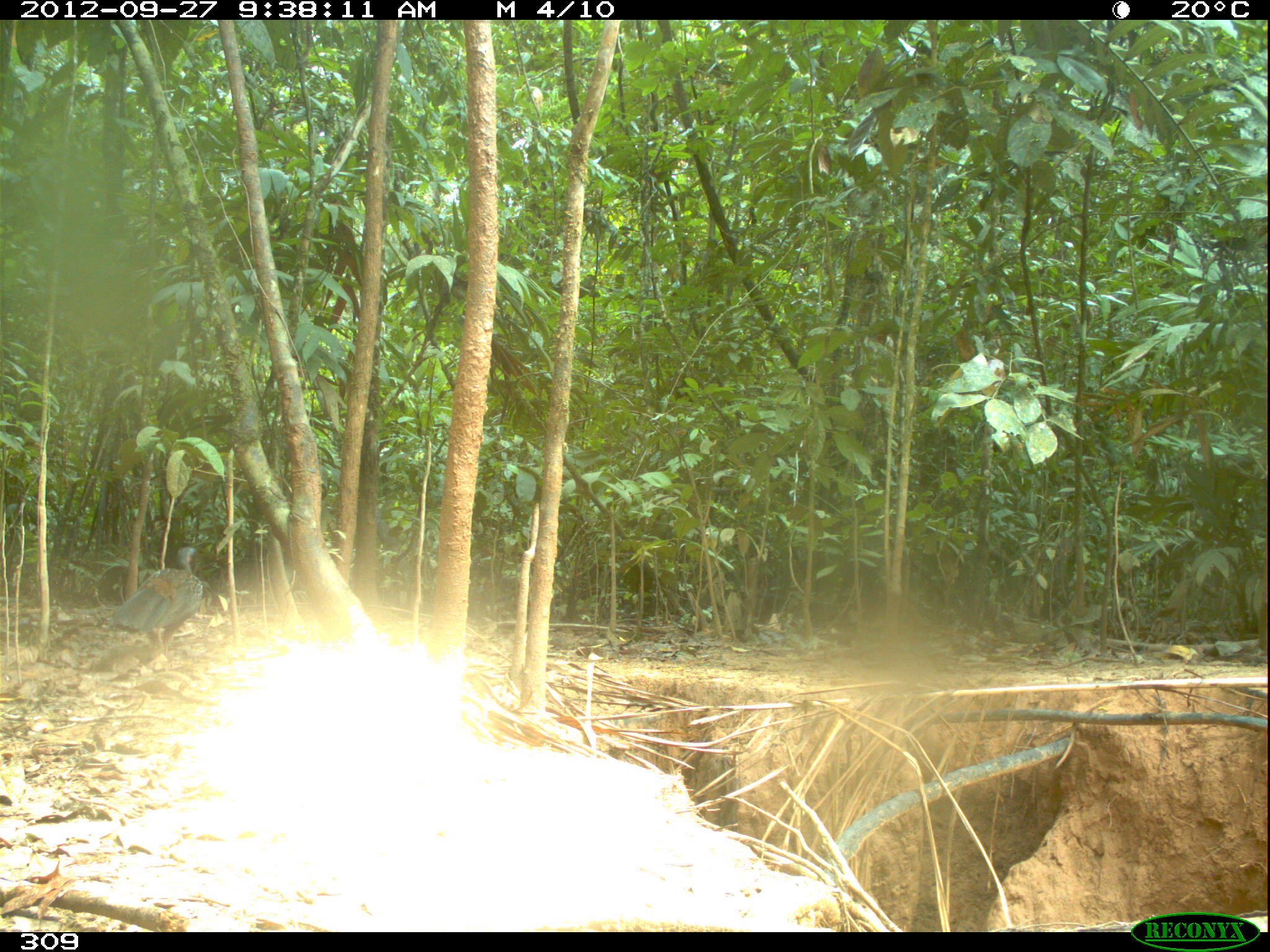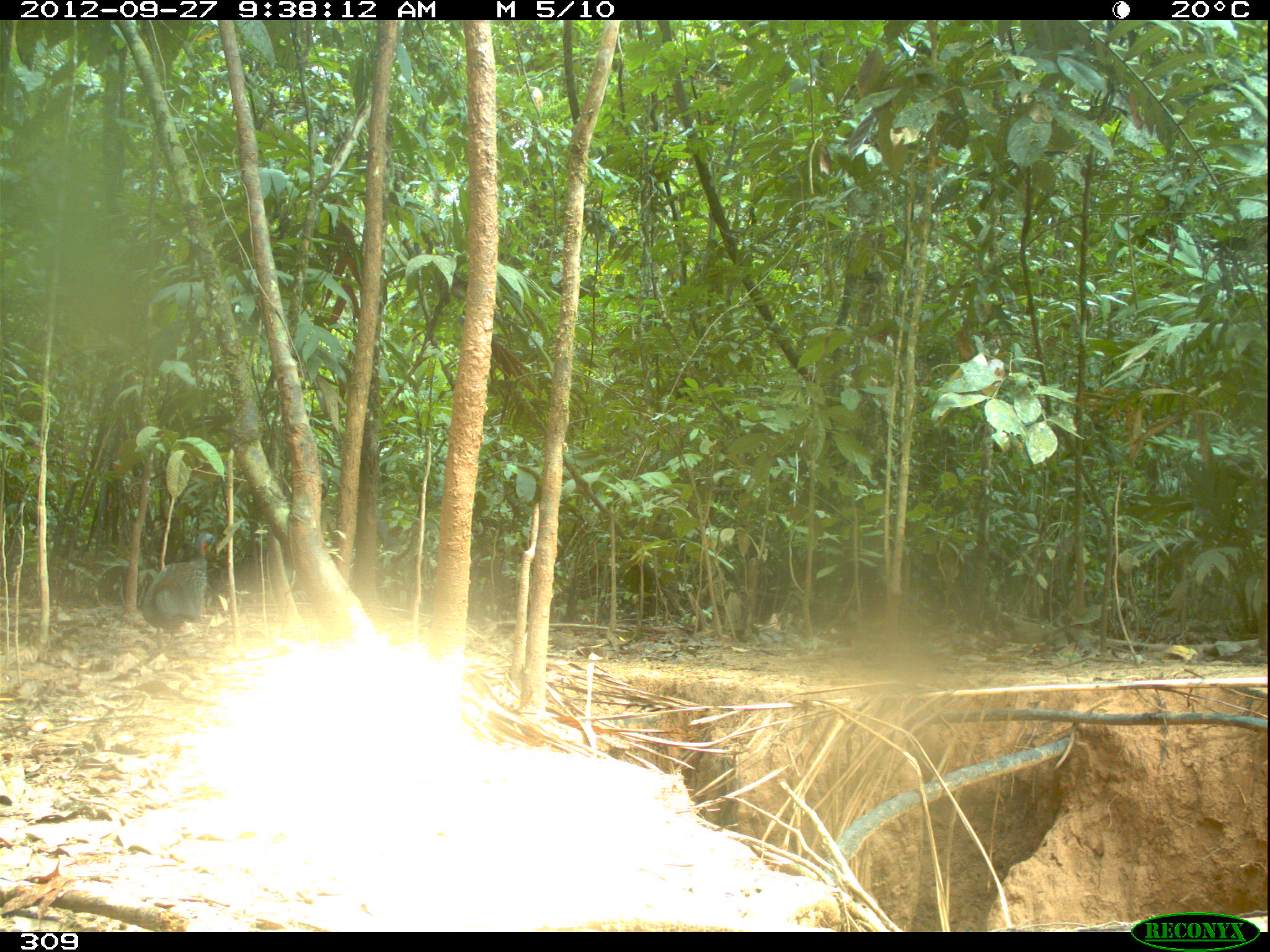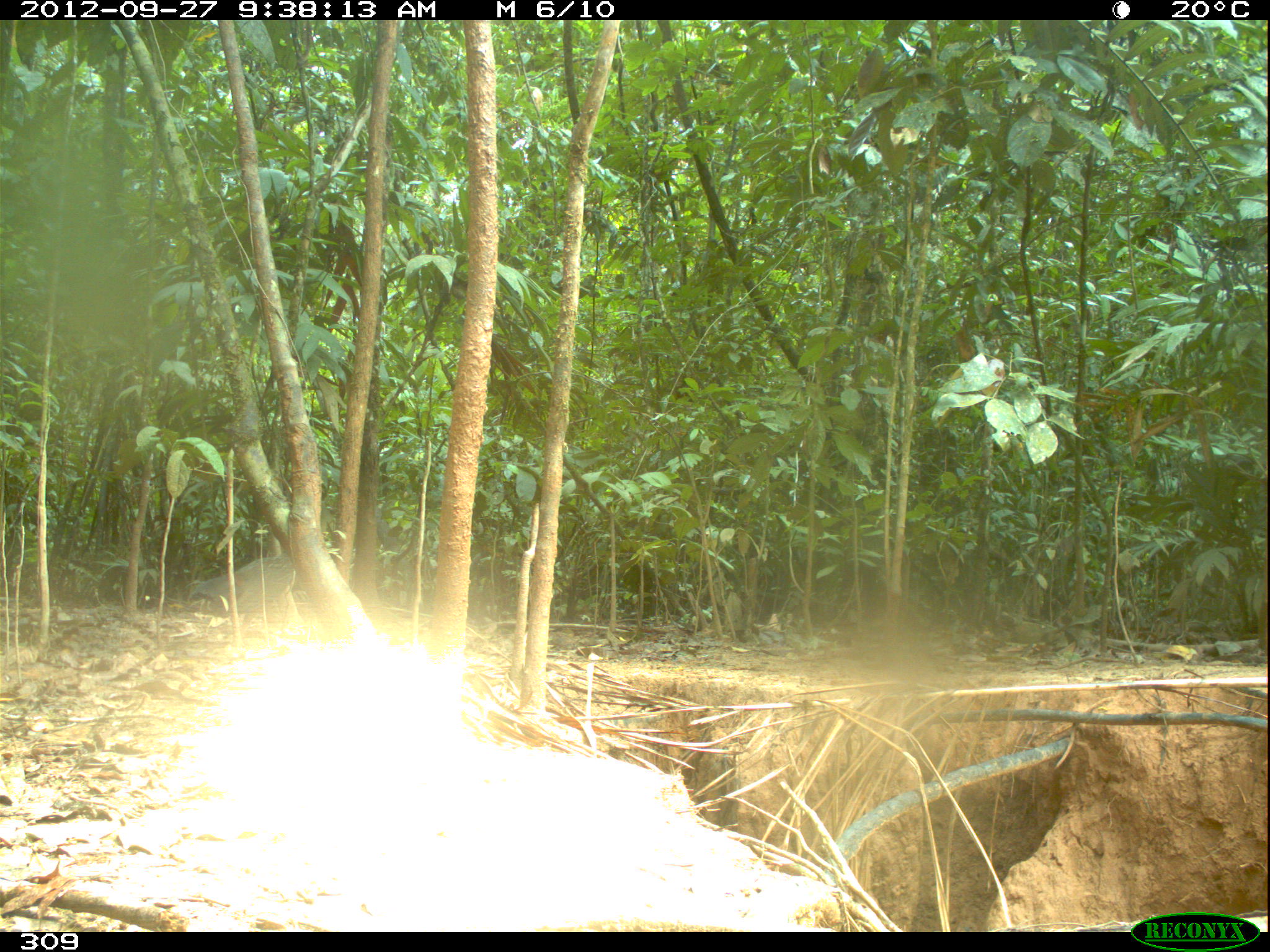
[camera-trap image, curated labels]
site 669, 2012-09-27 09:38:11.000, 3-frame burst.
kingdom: Animalia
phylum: Chordata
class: Aves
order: Galliformes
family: Cracidae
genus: Penelope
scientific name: Penelope jacquacu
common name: spix's guan